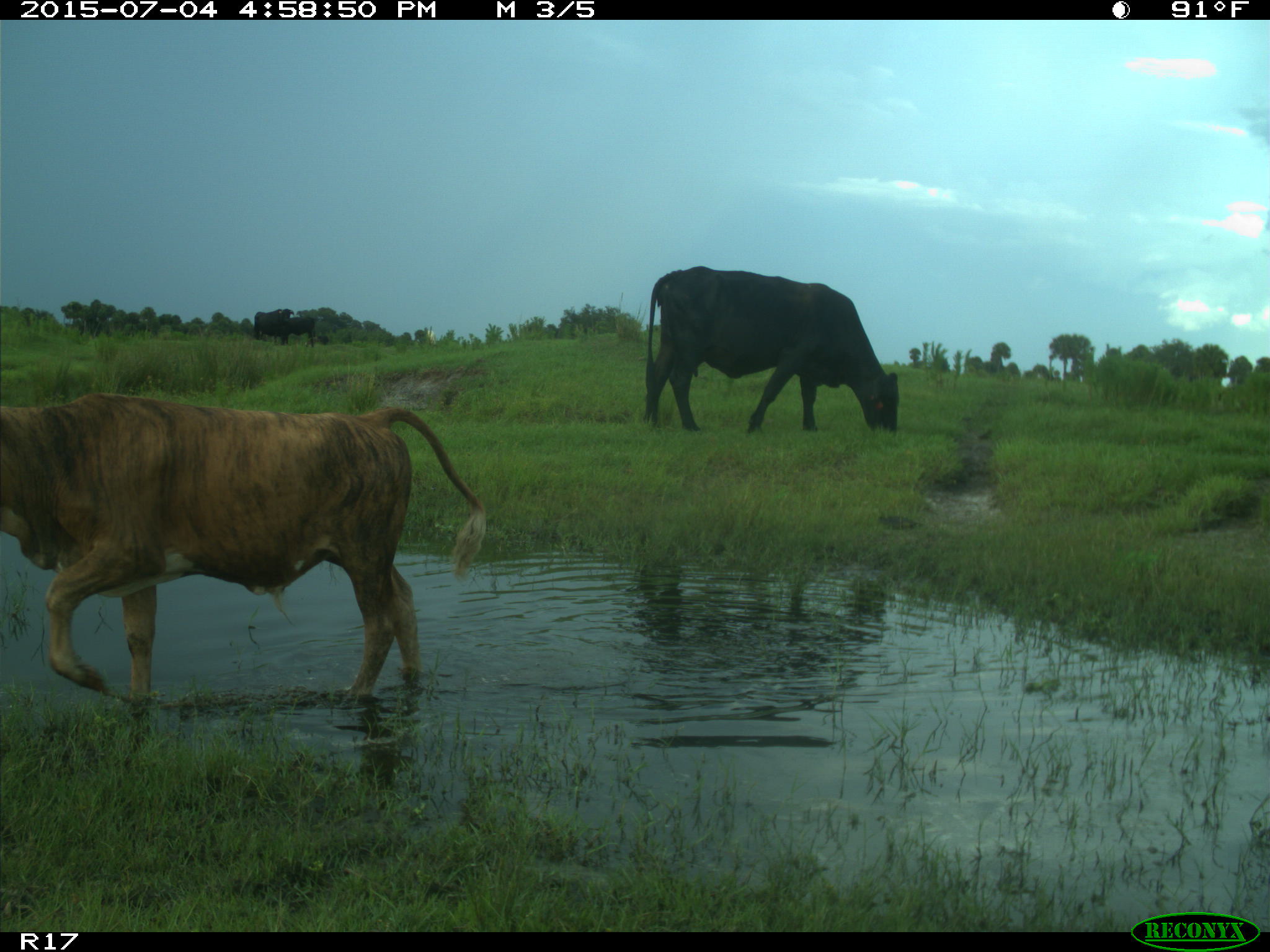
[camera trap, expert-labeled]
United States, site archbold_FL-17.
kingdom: Animalia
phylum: Chordata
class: Mammalia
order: Artiodactyla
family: Bovidae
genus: Bos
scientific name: Bos taurus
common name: domestic cow